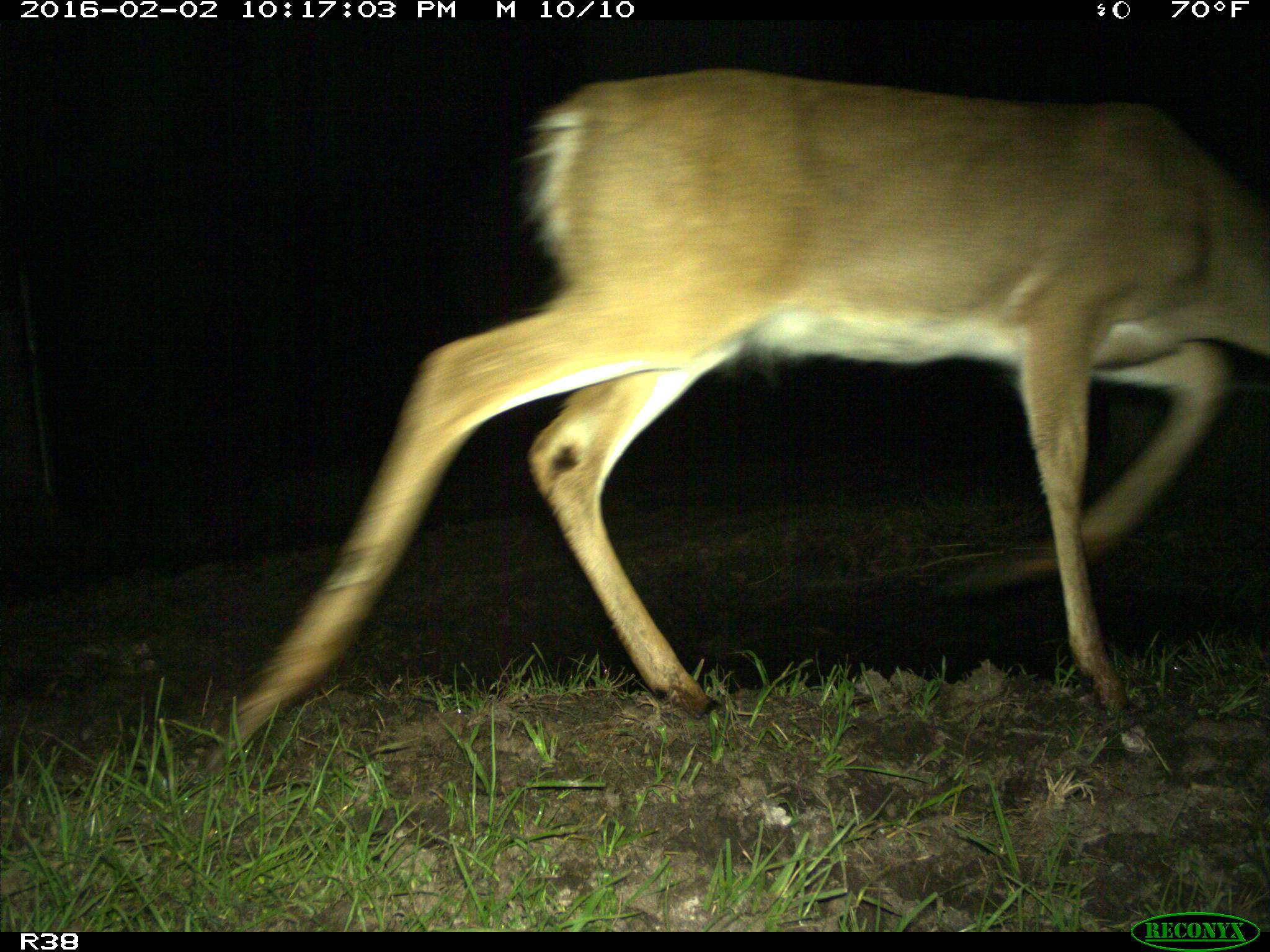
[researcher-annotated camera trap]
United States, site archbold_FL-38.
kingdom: Animalia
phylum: Chordata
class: Mammalia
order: Artiodactyla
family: Cervidae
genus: Odocoileus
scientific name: Odocoileus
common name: deer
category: unidentified deer